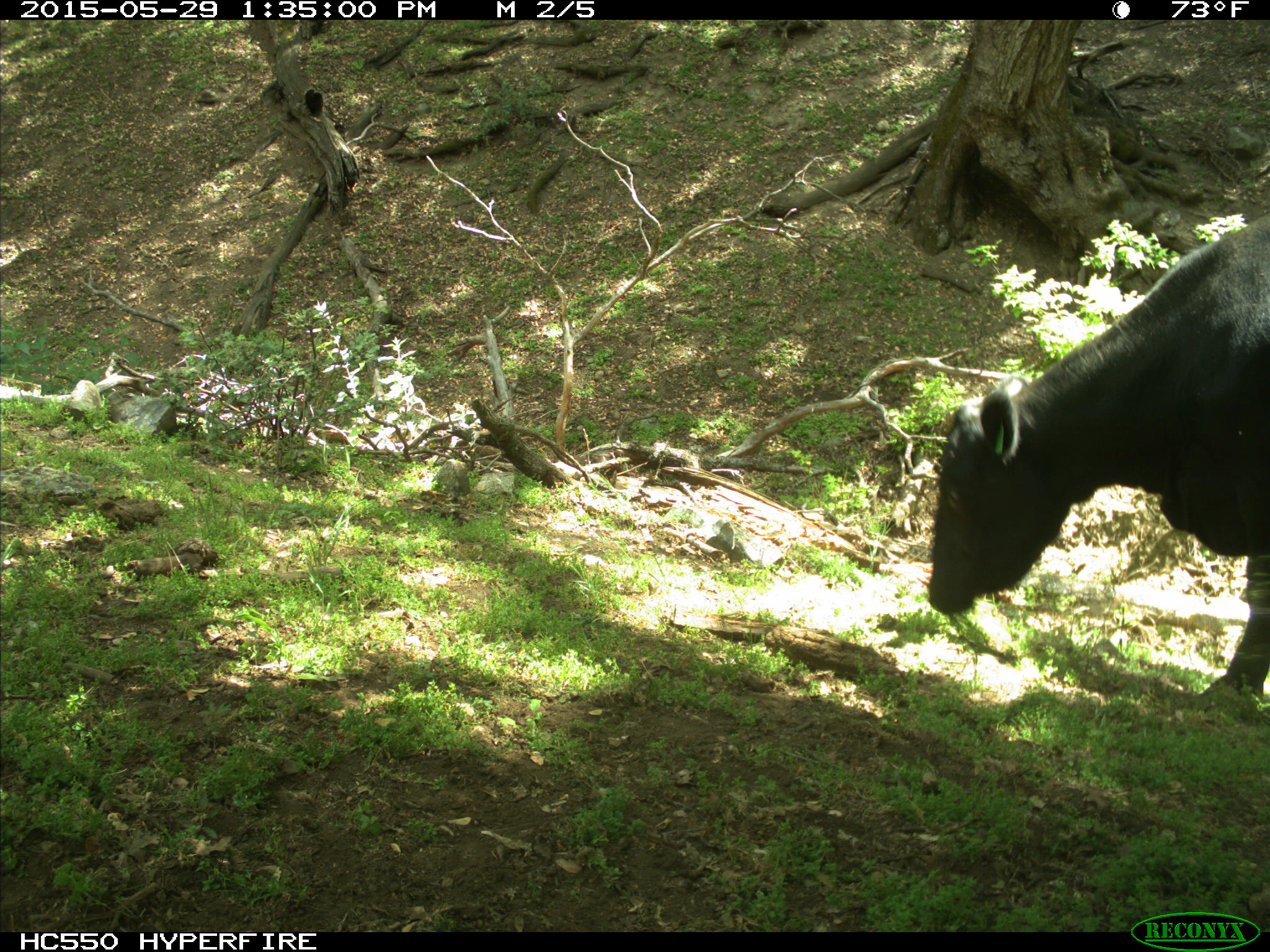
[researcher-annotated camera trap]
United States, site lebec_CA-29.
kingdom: Animalia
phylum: Chordata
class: Mammalia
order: Artiodactyla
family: Bovidae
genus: Bos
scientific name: Bos taurus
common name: domestic cow